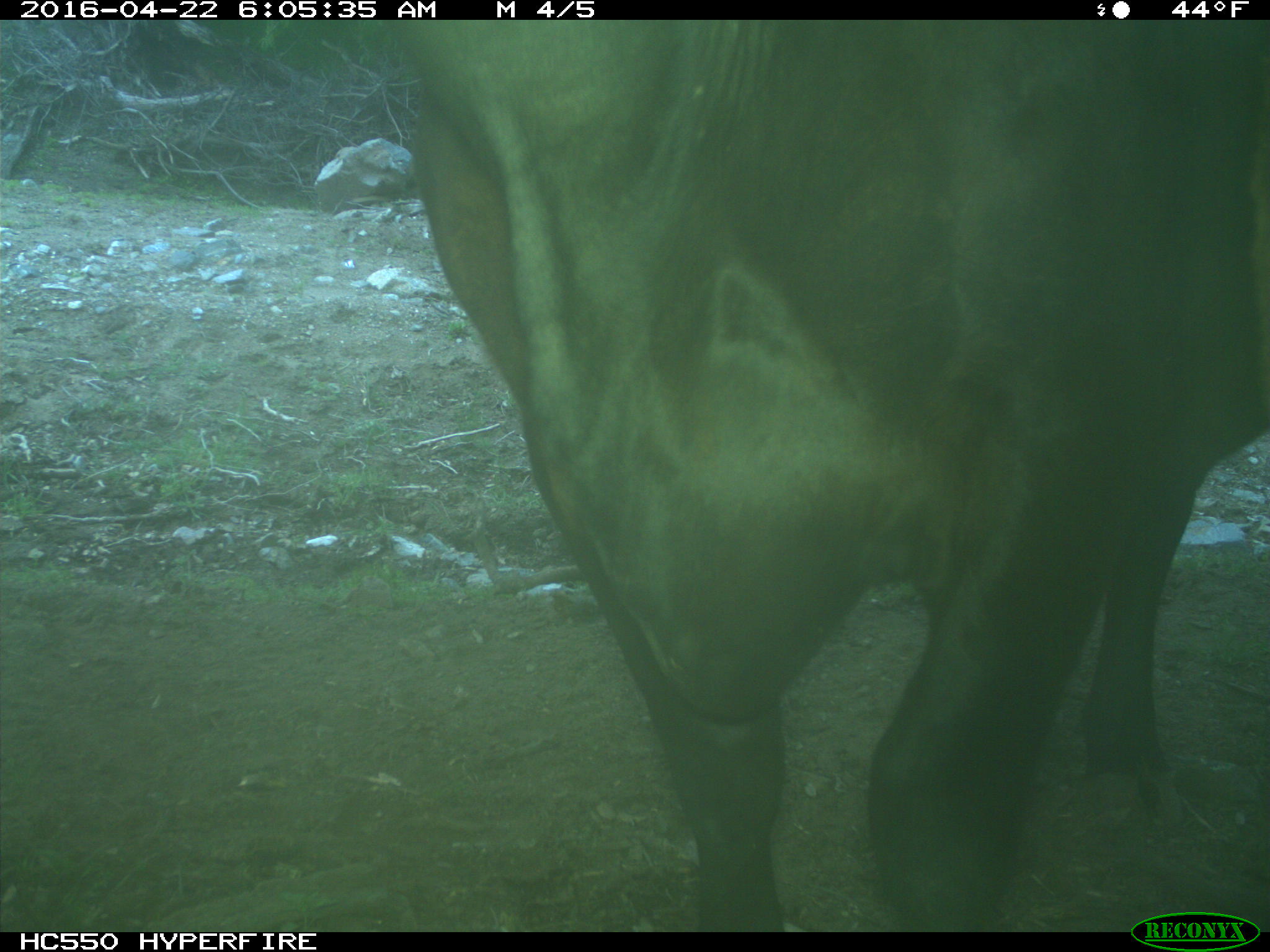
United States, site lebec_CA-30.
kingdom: Animalia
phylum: Chordata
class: Mammalia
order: Artiodactyla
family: Bovidae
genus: Bos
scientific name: Bos taurus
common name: domestic cow